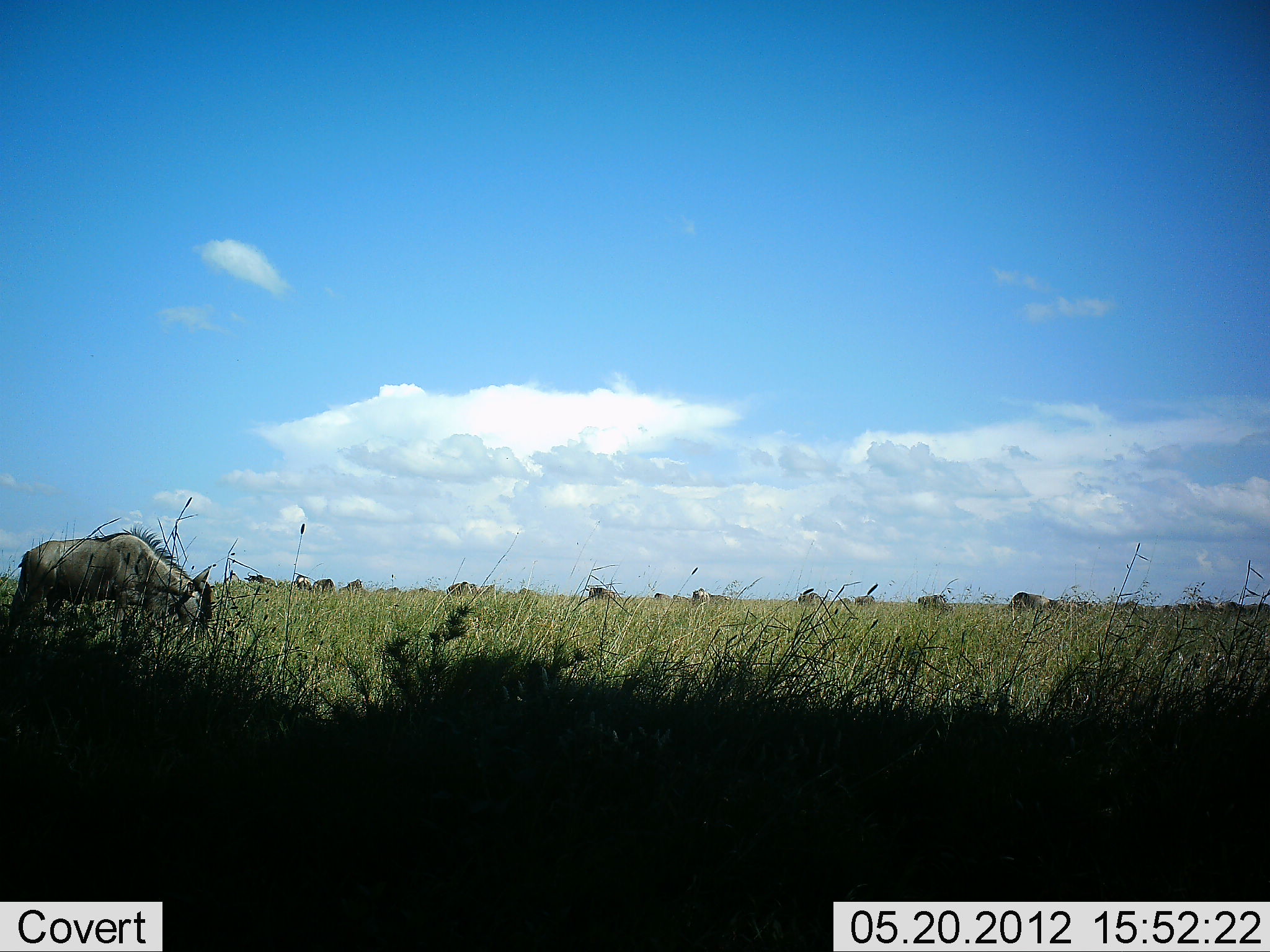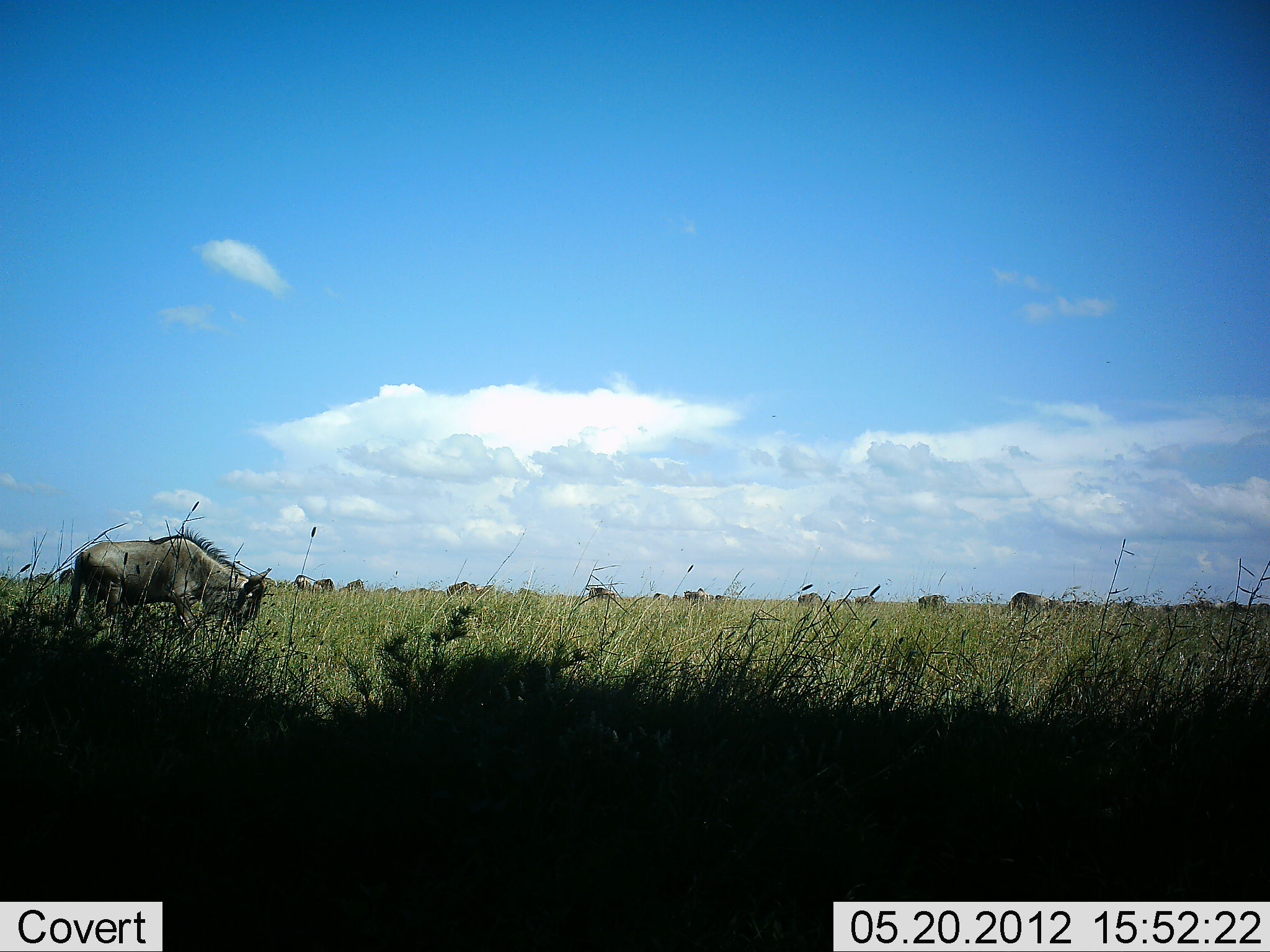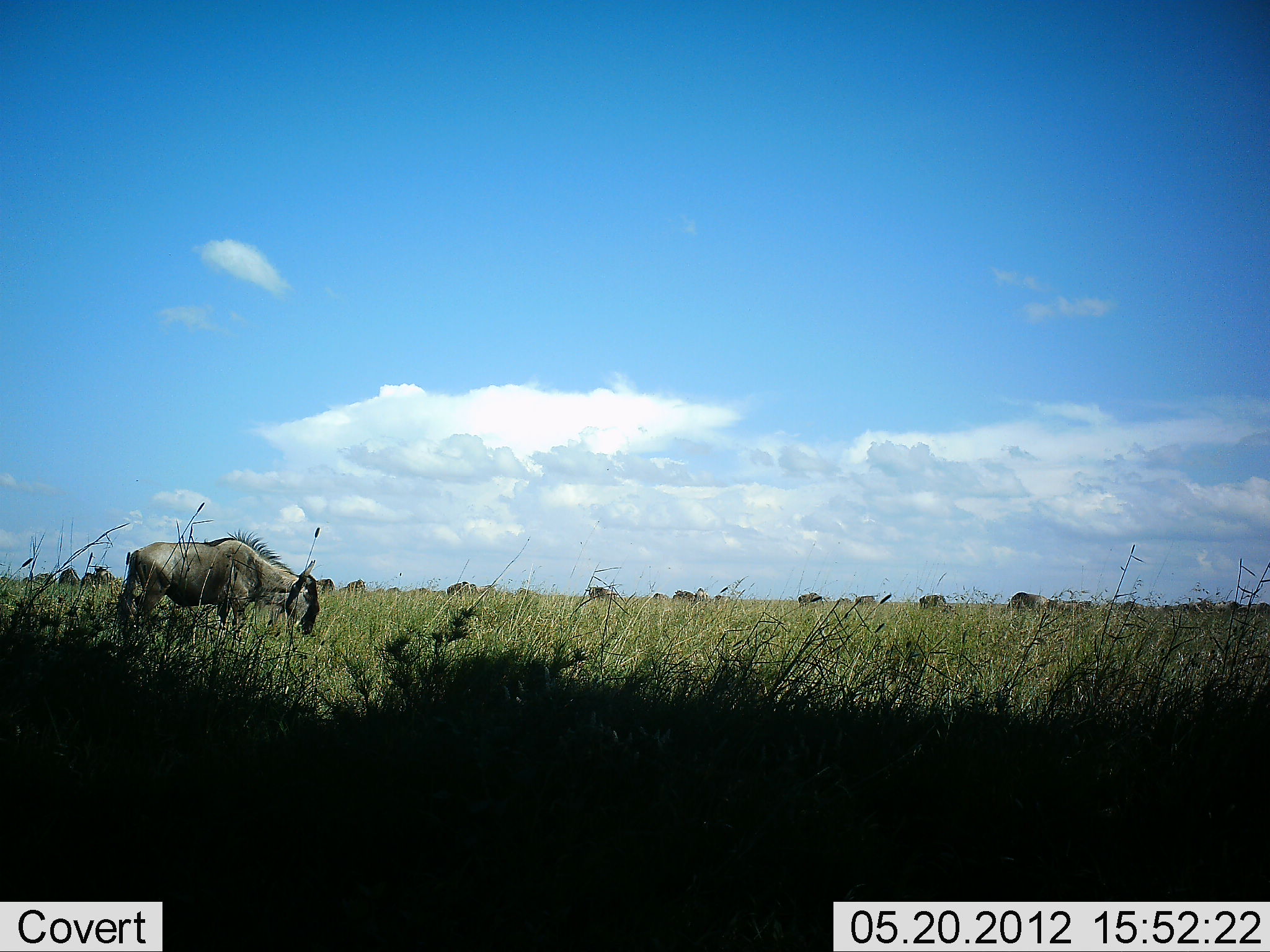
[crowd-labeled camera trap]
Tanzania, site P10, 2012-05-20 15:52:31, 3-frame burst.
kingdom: Animalia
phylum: Chordata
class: Mammalia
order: Artiodactyla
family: Bovidae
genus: Connochaetes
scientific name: Connochaetes taurinus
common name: blue wildebeest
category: wildebeest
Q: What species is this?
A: Wildebeest (blue wildebeest) (Connochaetes taurinus).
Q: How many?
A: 11-50.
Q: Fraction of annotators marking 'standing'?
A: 70%.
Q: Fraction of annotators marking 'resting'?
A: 0%.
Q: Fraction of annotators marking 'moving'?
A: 90%.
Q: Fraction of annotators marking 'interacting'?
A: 0%.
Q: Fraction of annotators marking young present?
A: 0%.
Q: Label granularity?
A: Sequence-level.